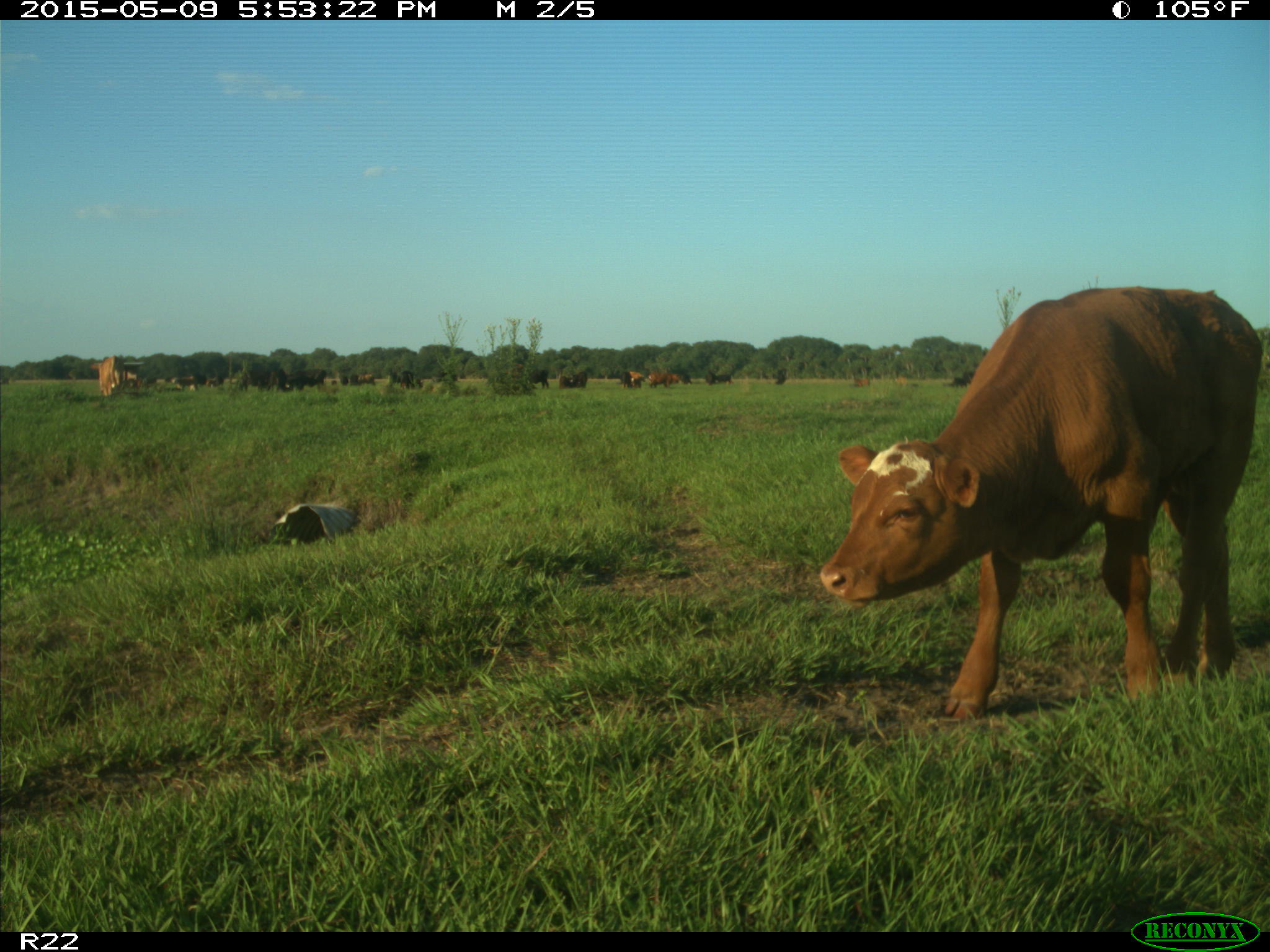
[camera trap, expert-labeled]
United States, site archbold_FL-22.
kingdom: Animalia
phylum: Chordata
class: Mammalia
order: Artiodactyla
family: Bovidae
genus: Bos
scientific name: Bos taurus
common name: domestic cow